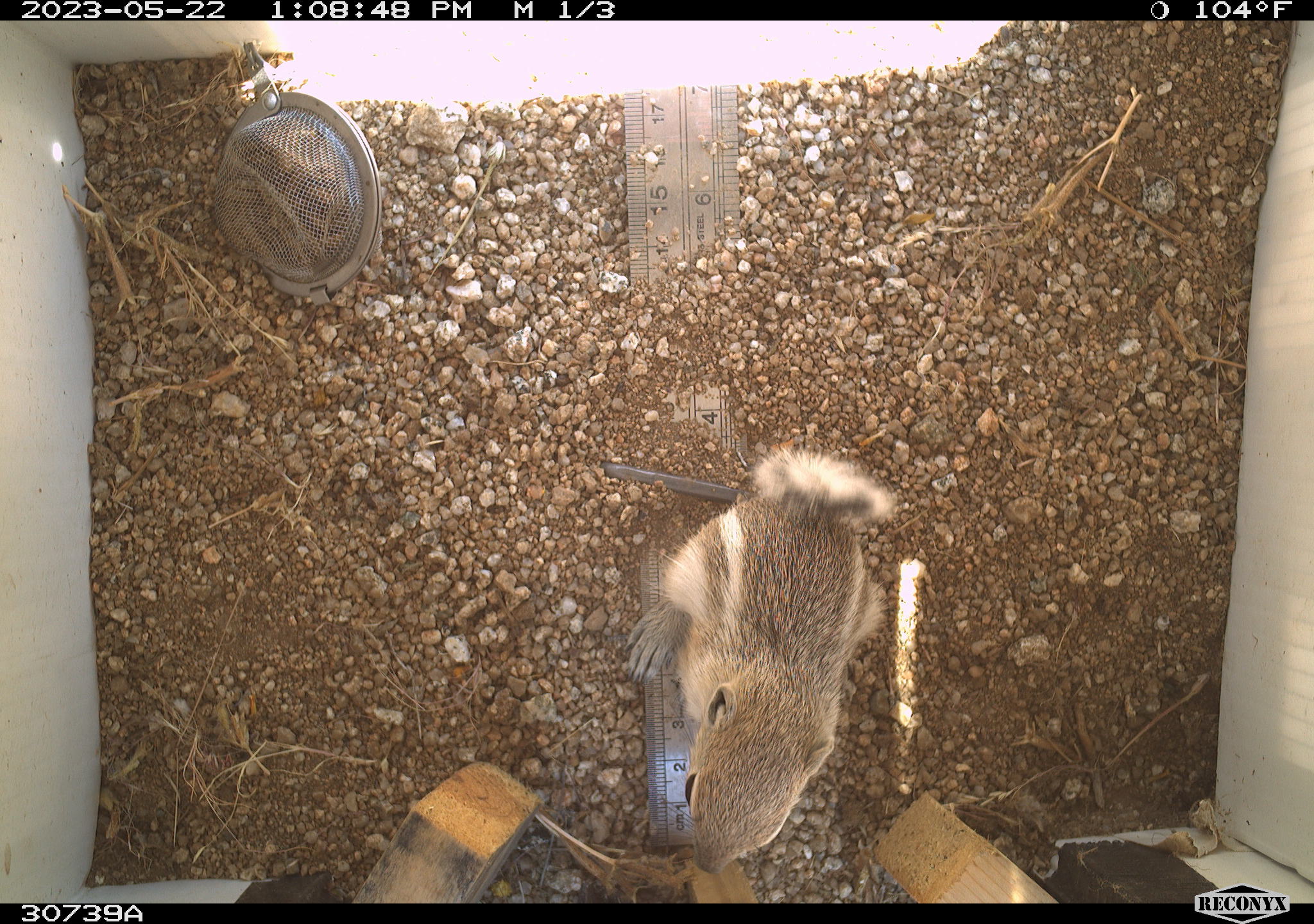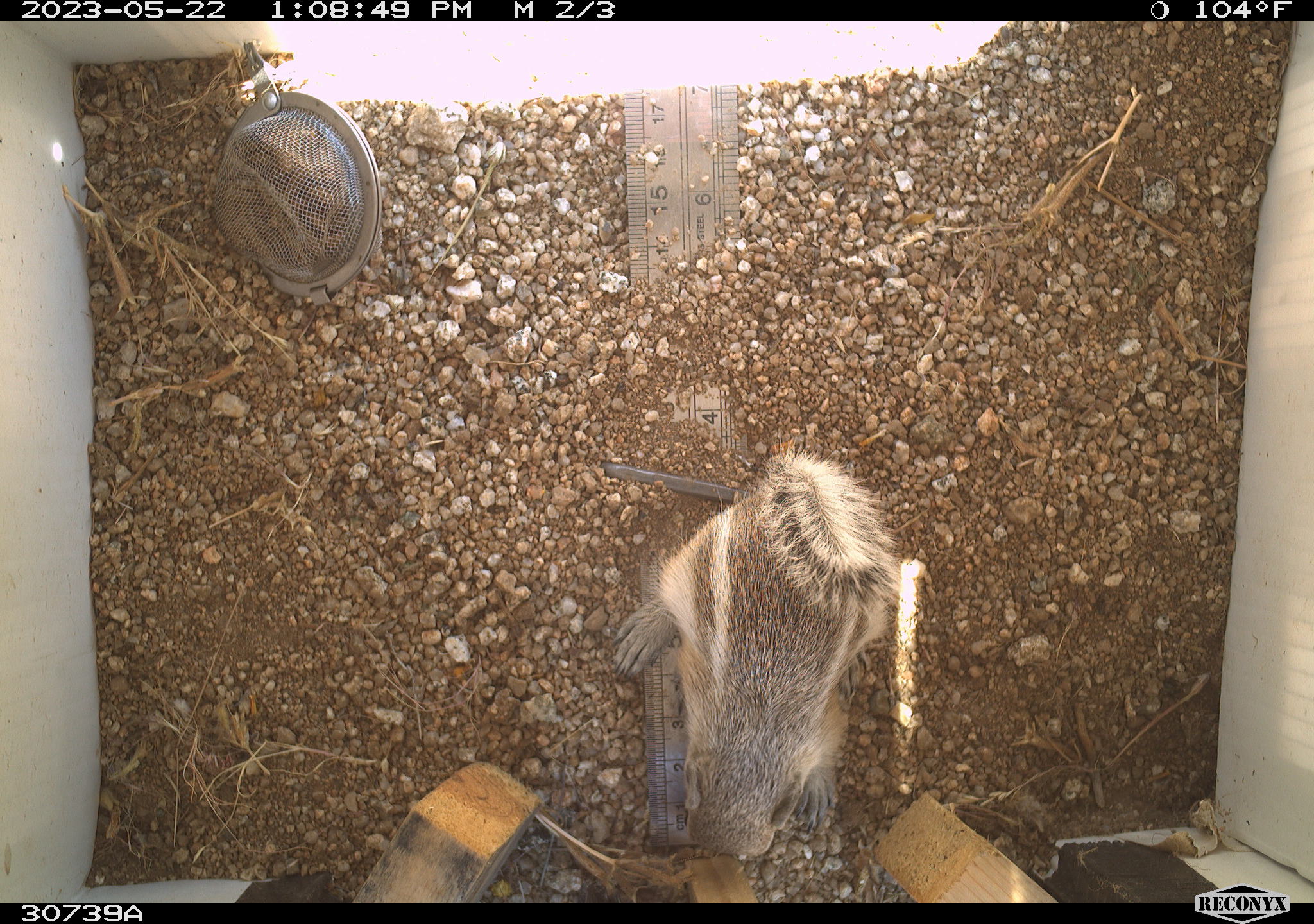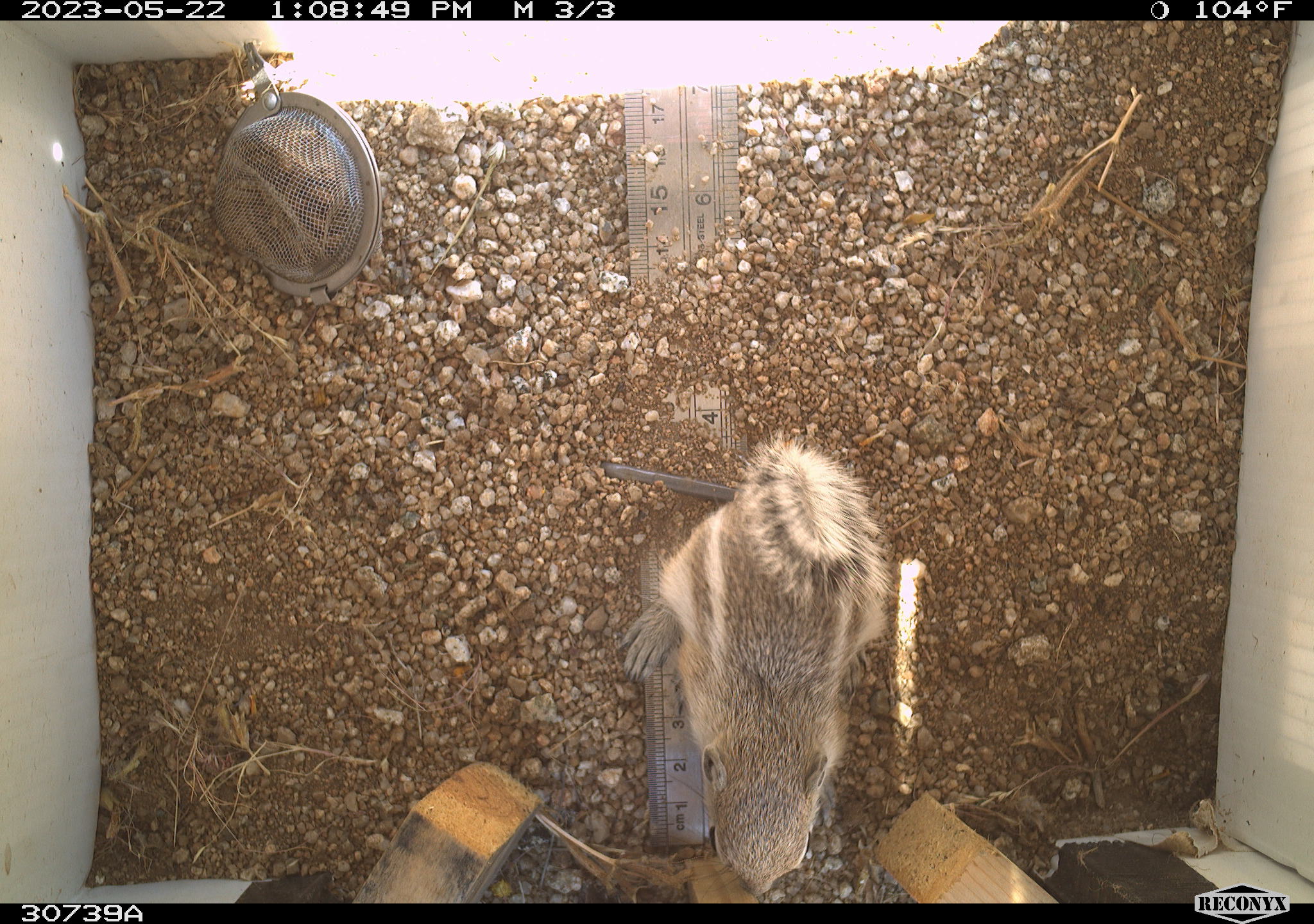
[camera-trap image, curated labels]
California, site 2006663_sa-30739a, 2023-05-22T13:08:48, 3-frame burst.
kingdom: Animalia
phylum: Chordata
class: Mammalia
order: Rodentia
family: Sciuridae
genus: Ammospermophilus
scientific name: Ammospermophilus leucurus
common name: white-tailed antelope squirrel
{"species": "white-tailed antelope squirrel (Ammospermophilus leucurus)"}